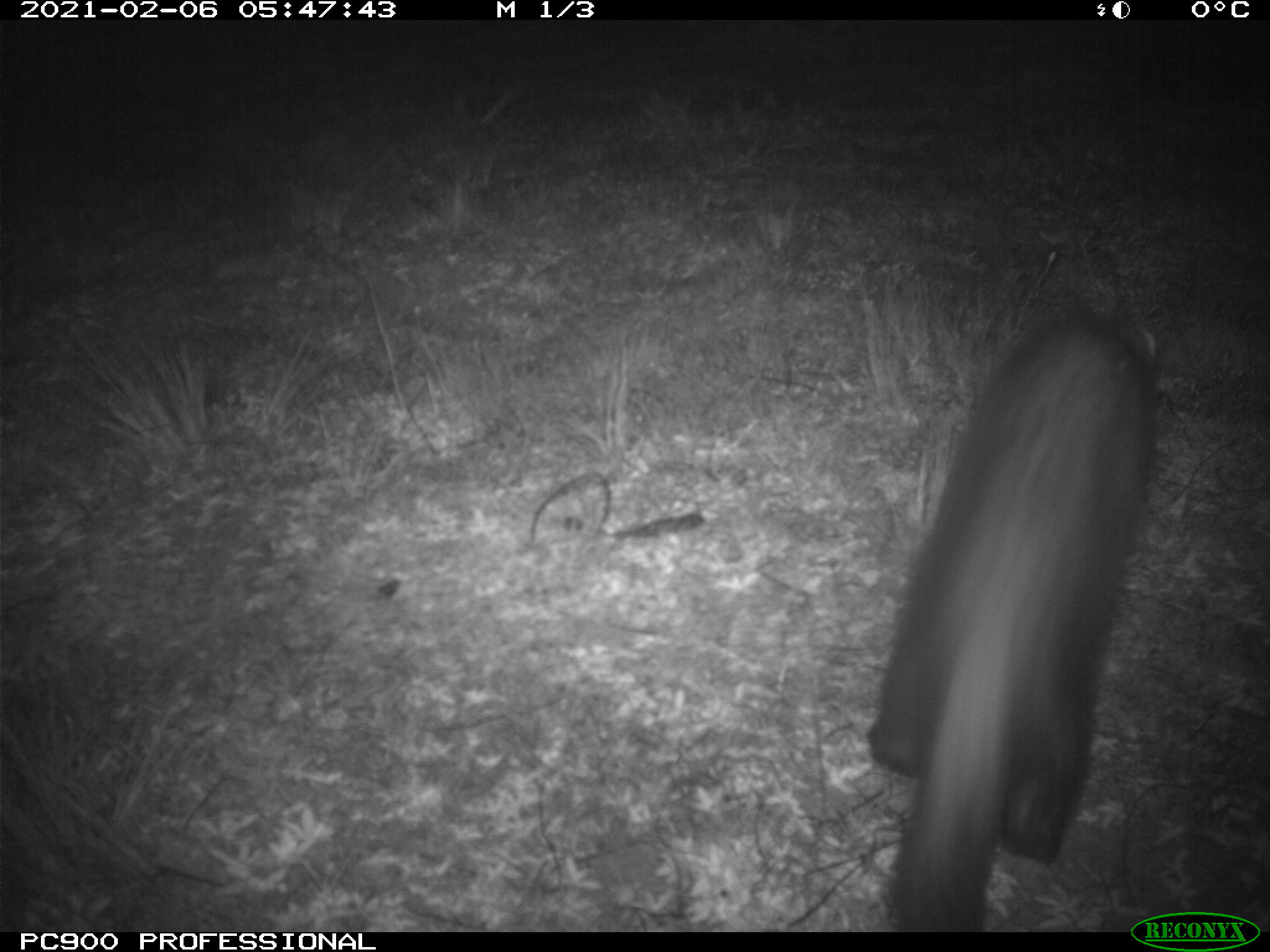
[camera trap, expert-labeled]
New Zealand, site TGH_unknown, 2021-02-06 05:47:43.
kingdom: Animalia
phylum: Chordata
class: Mammalia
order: Carnivora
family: Mustelidae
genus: Mustela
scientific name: Mustela furo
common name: ferret